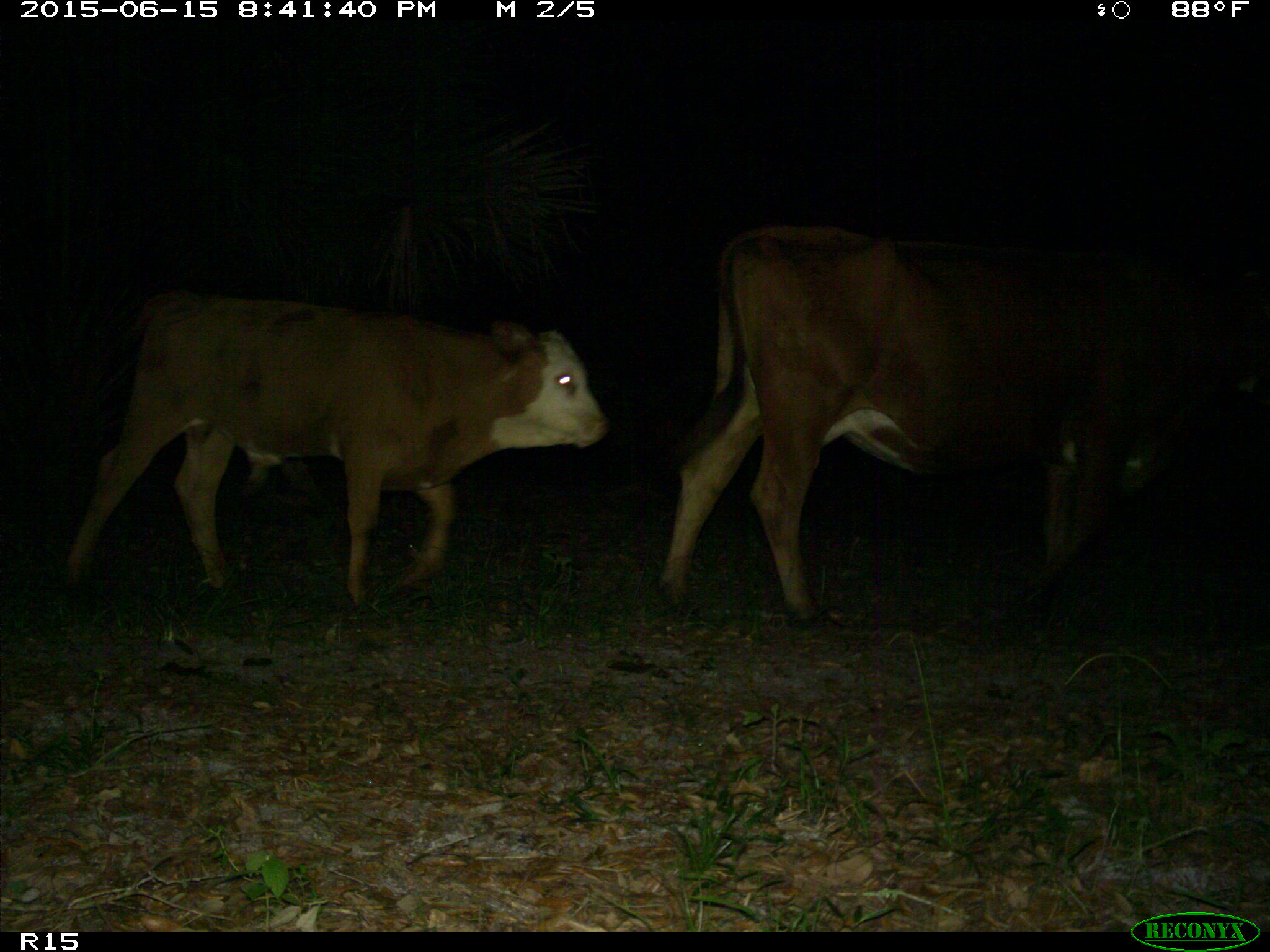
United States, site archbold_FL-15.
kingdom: Animalia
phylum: Chordata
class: Mammalia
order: Artiodactyla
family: Bovidae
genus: Bos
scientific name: Bos taurus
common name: domestic cow